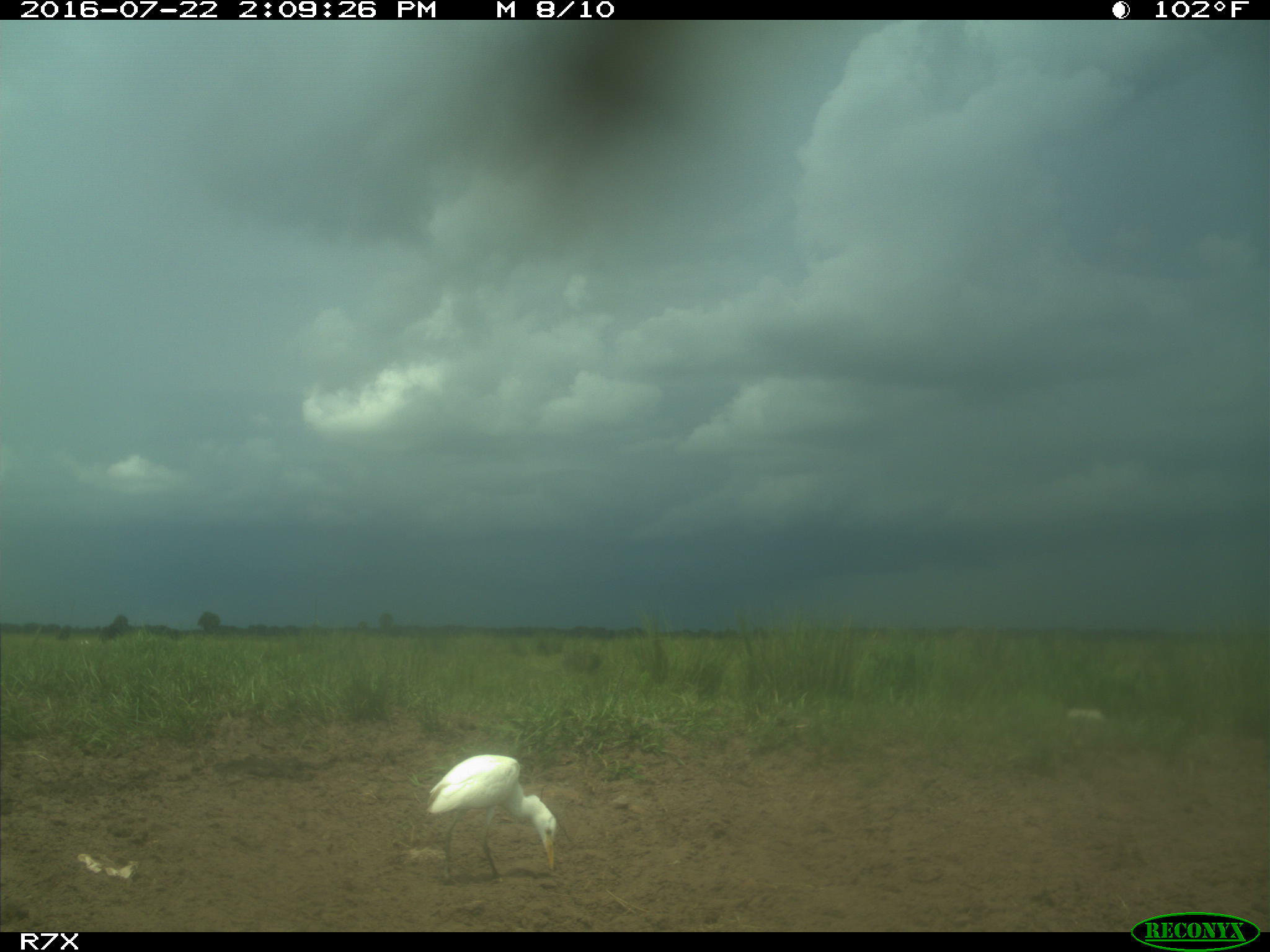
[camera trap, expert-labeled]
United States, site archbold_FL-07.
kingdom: Animalia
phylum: Chordata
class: Mammalia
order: Artiodactyla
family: Bovidae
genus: Bos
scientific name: Bos taurus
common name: domestic cow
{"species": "Bos taurus (domestic cow)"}